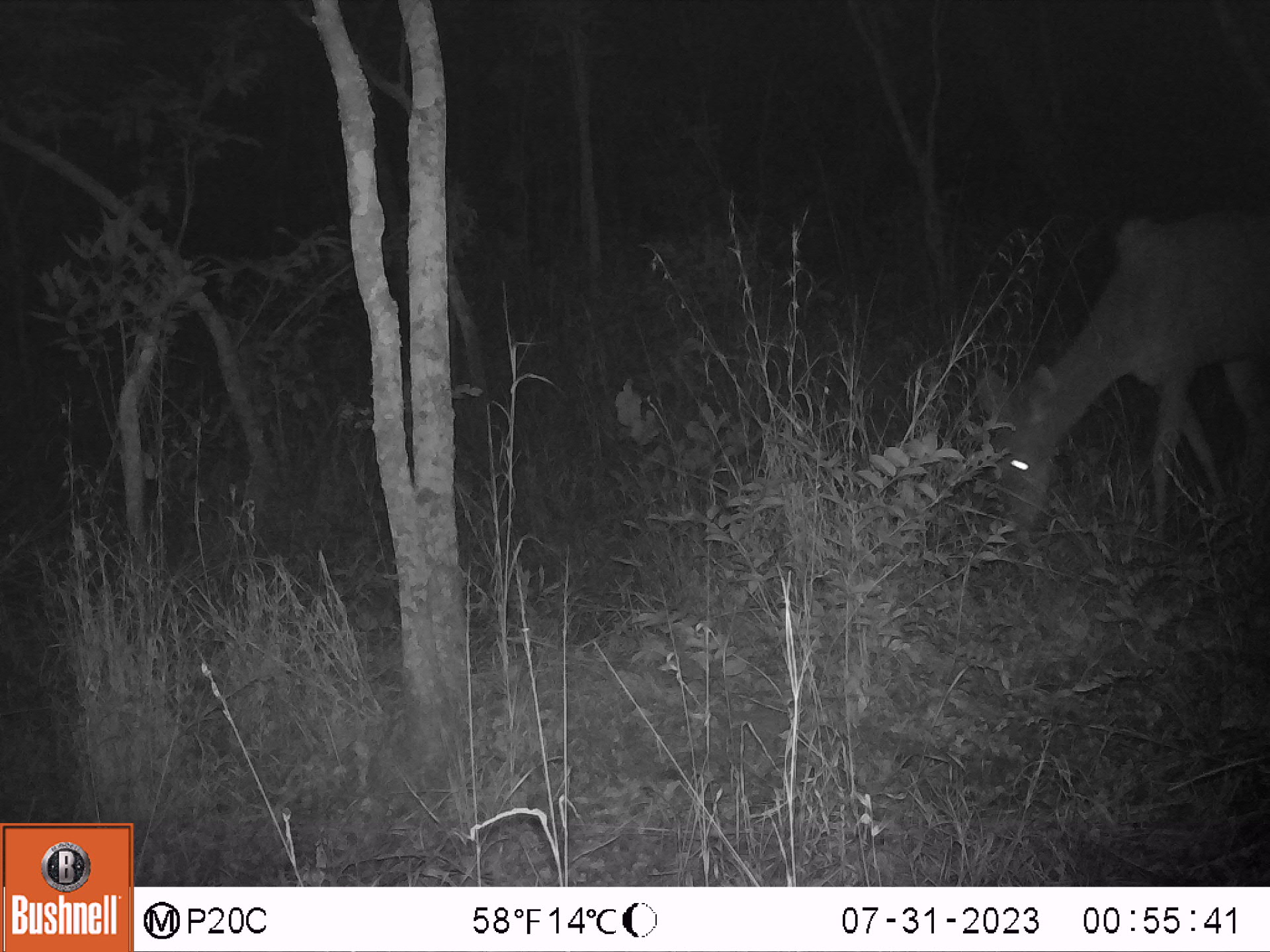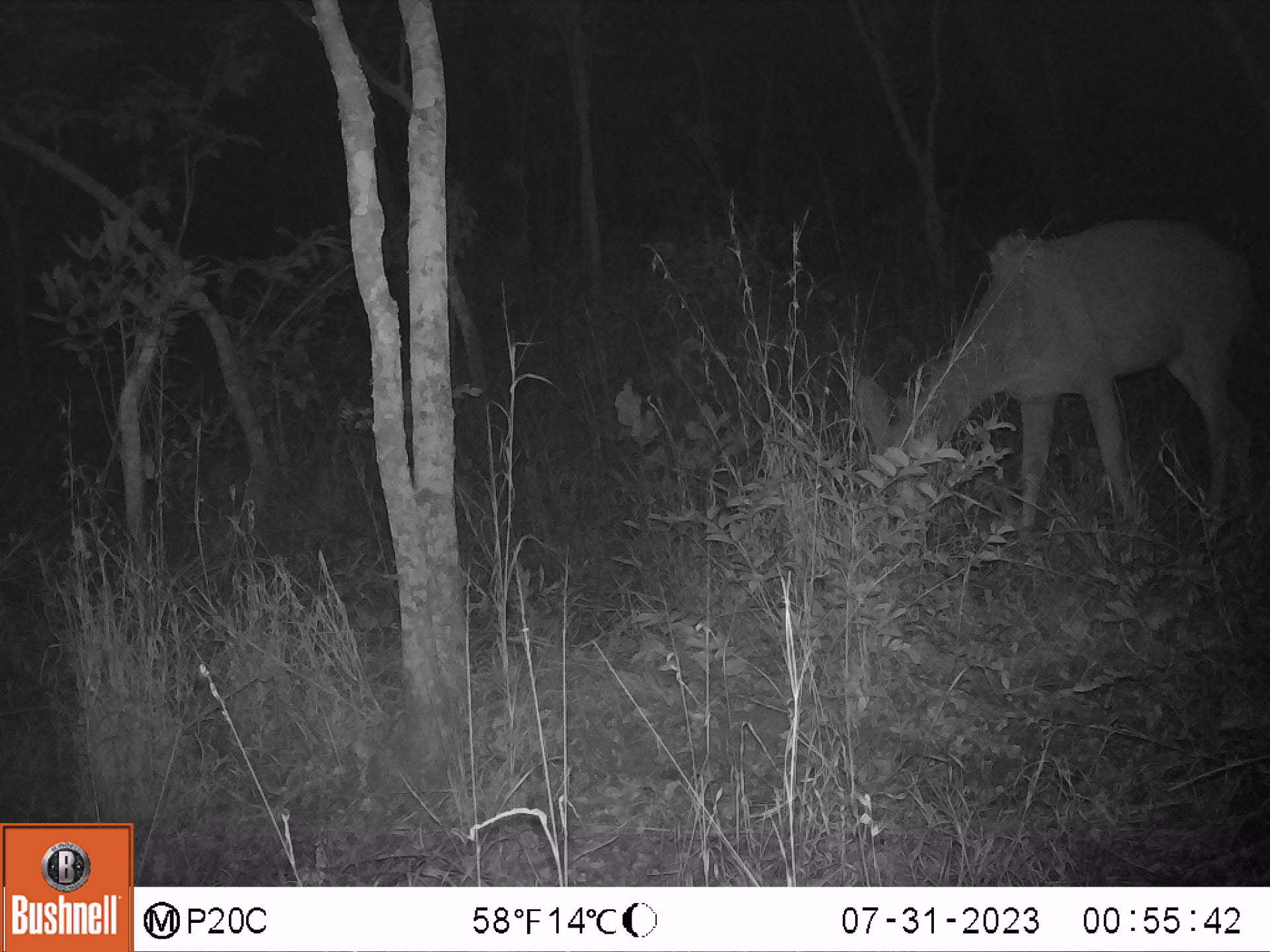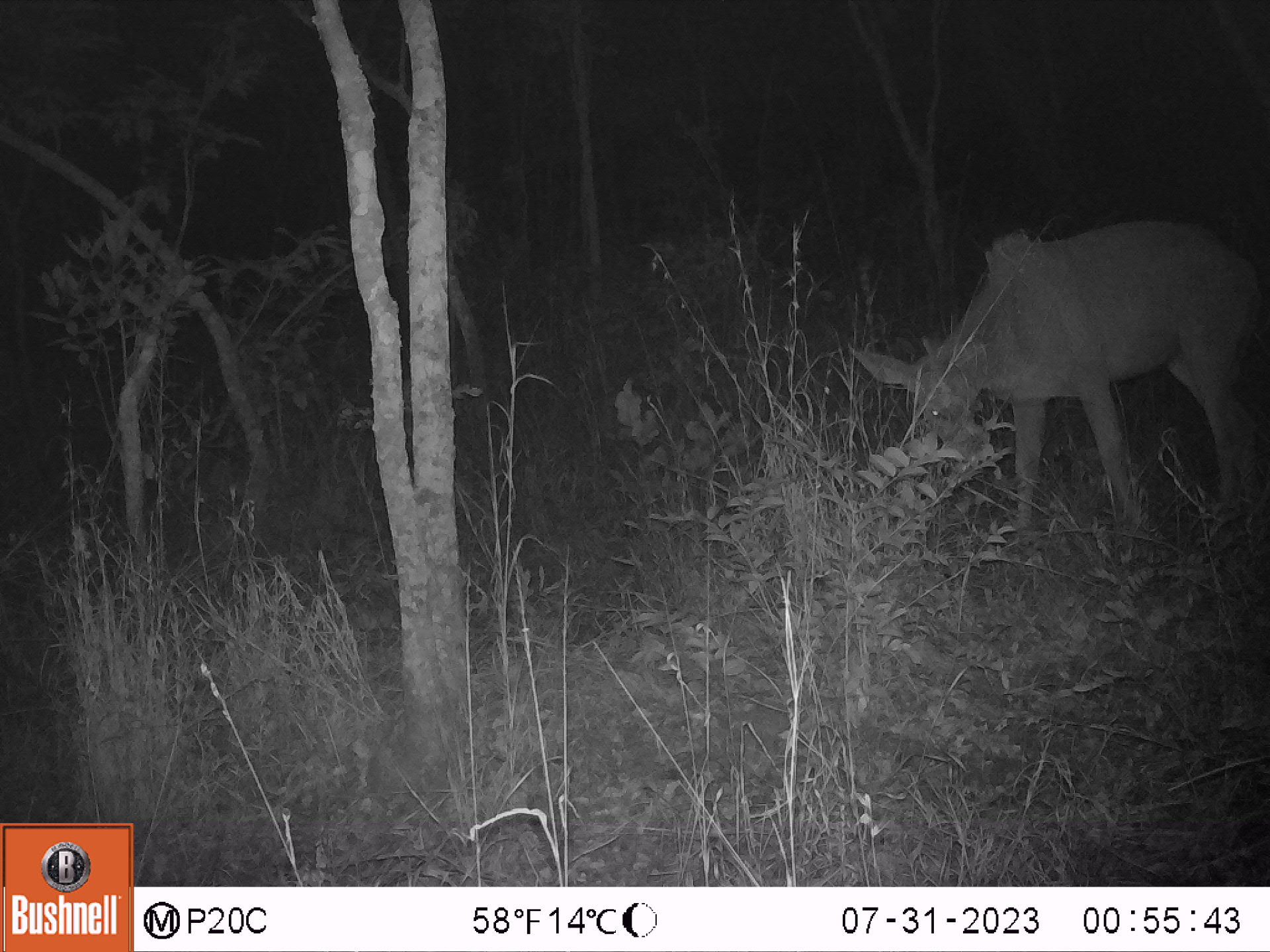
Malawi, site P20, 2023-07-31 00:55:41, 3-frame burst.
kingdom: Animalia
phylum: Chordata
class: Mammalia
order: Artiodactyla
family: Bovidae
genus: Tragelaphus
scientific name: Tragelaphus strepsiceros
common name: greater kudu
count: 1